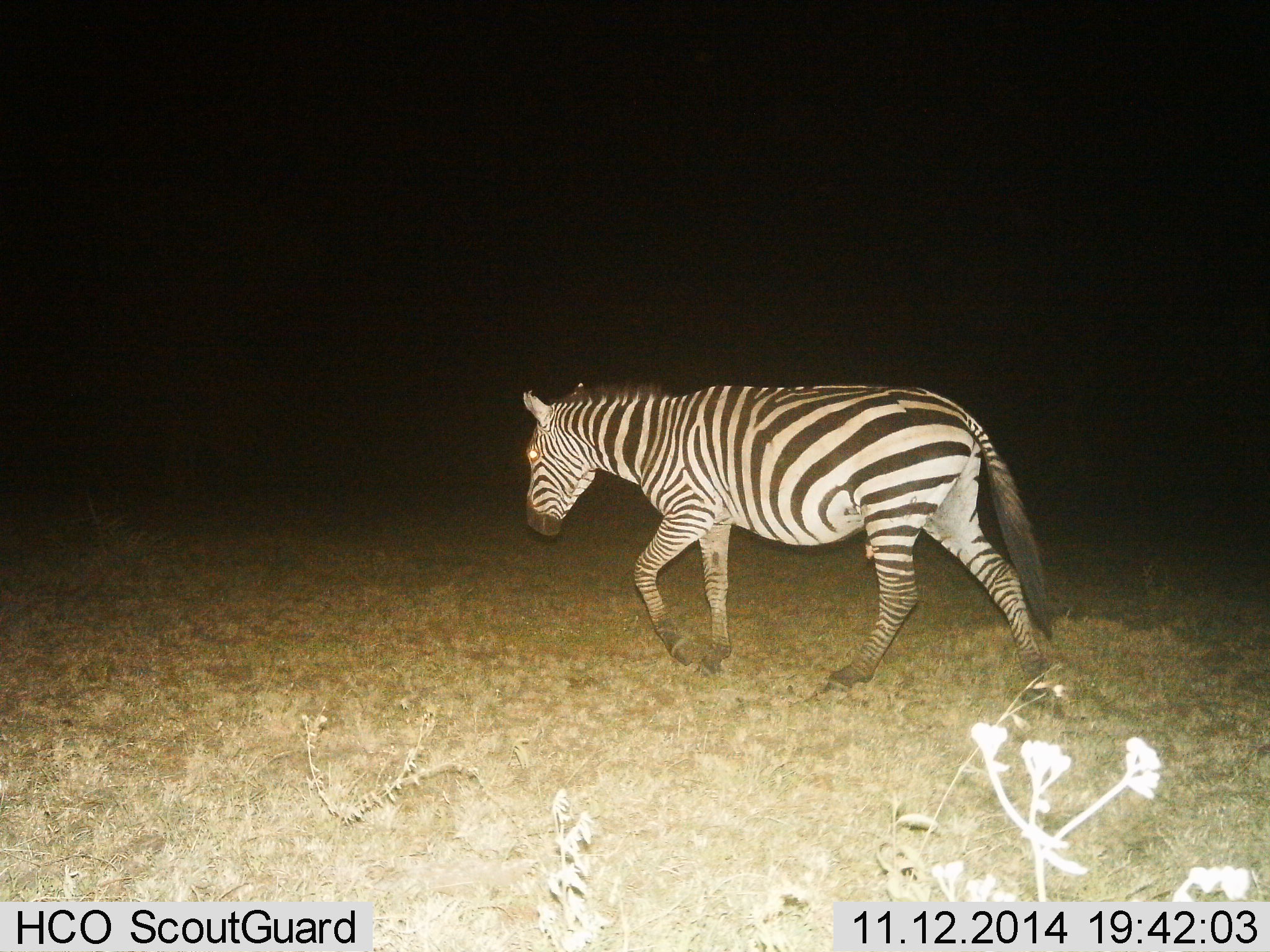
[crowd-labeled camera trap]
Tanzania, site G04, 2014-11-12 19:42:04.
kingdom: Animalia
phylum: Chordata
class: Mammalia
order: Perissodactyla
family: Equidae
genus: Equus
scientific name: Equus quagga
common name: plains zebra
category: zebra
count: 1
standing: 0%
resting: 0%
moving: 100%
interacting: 0%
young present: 0%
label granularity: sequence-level